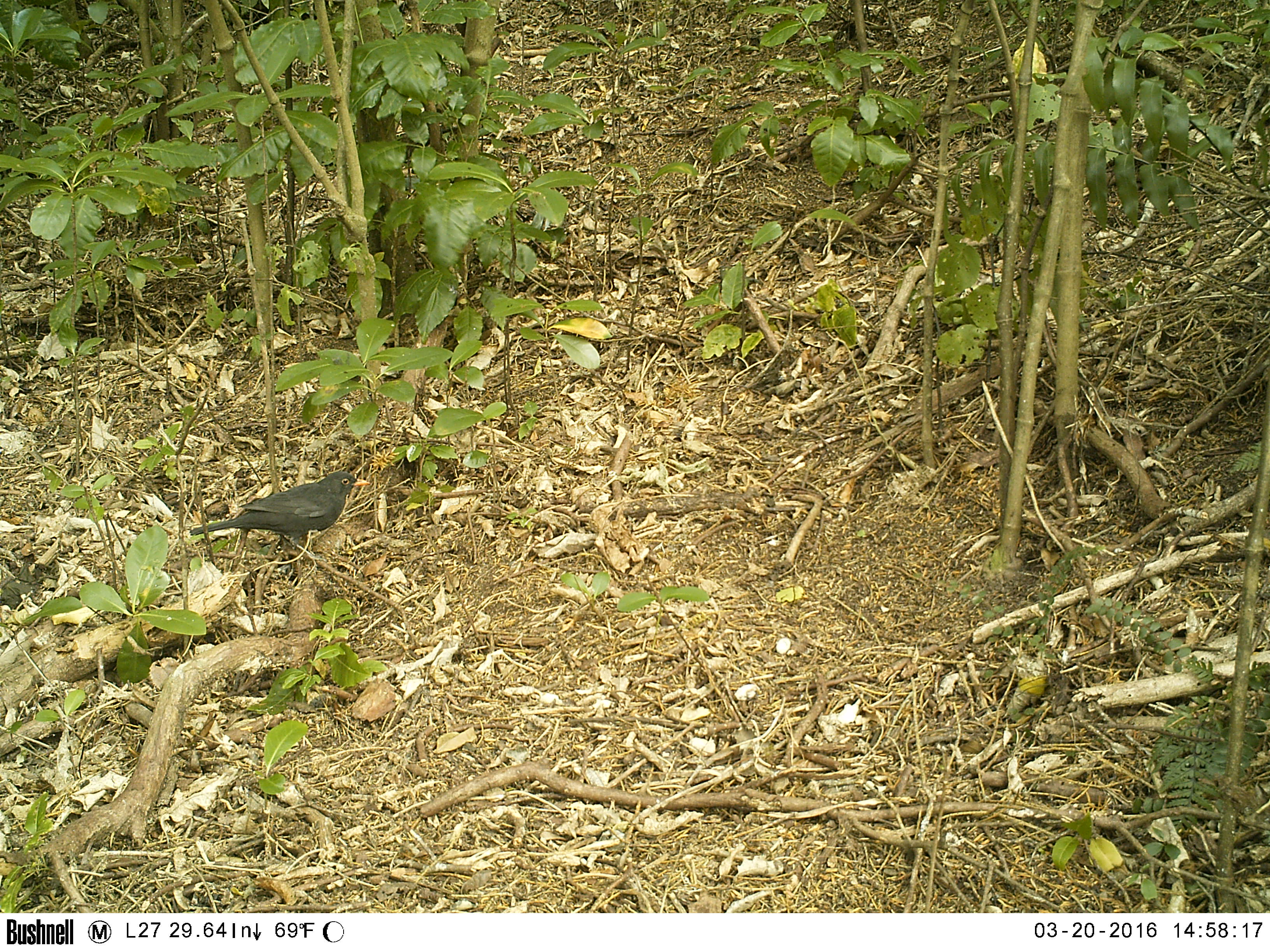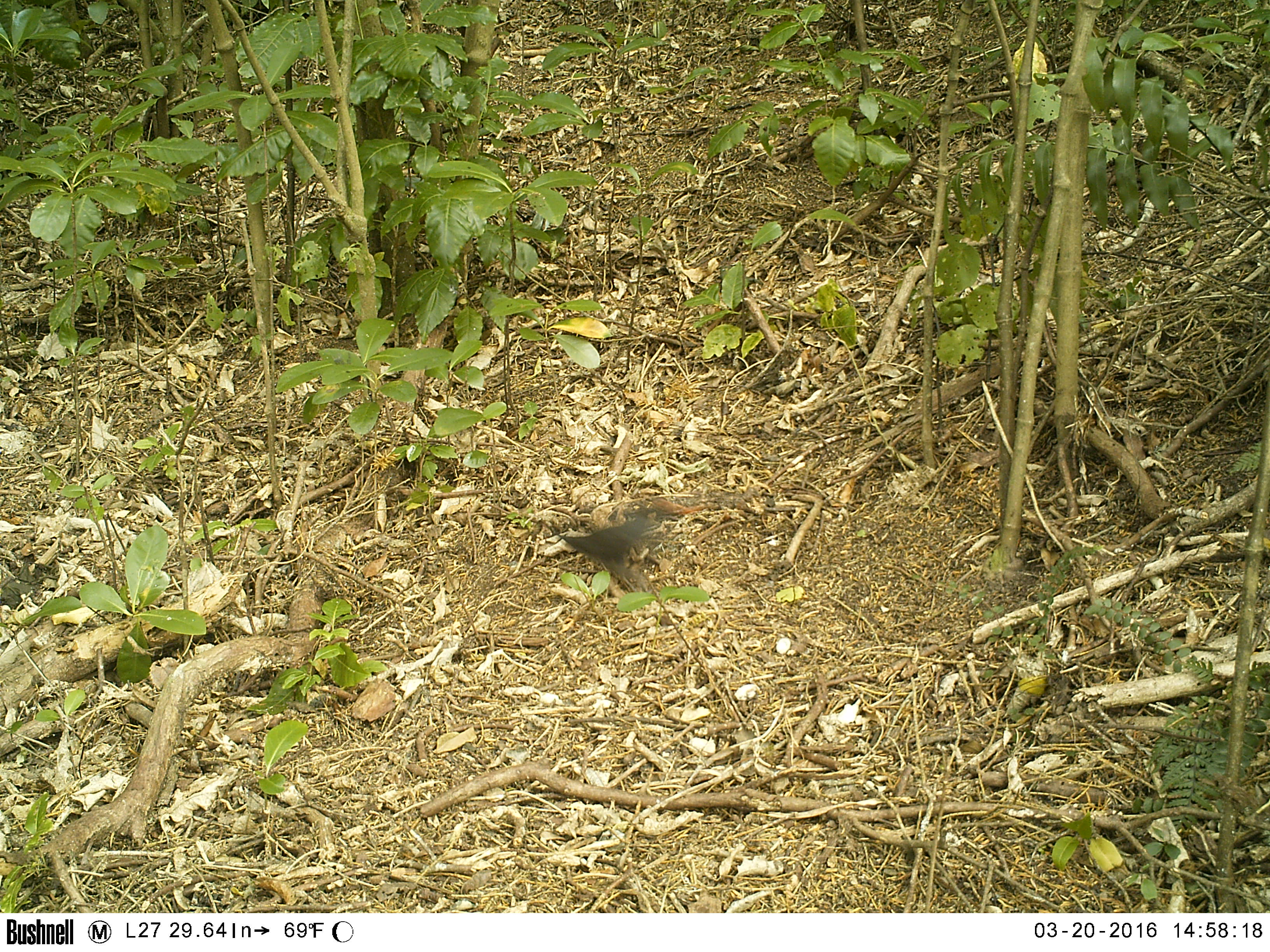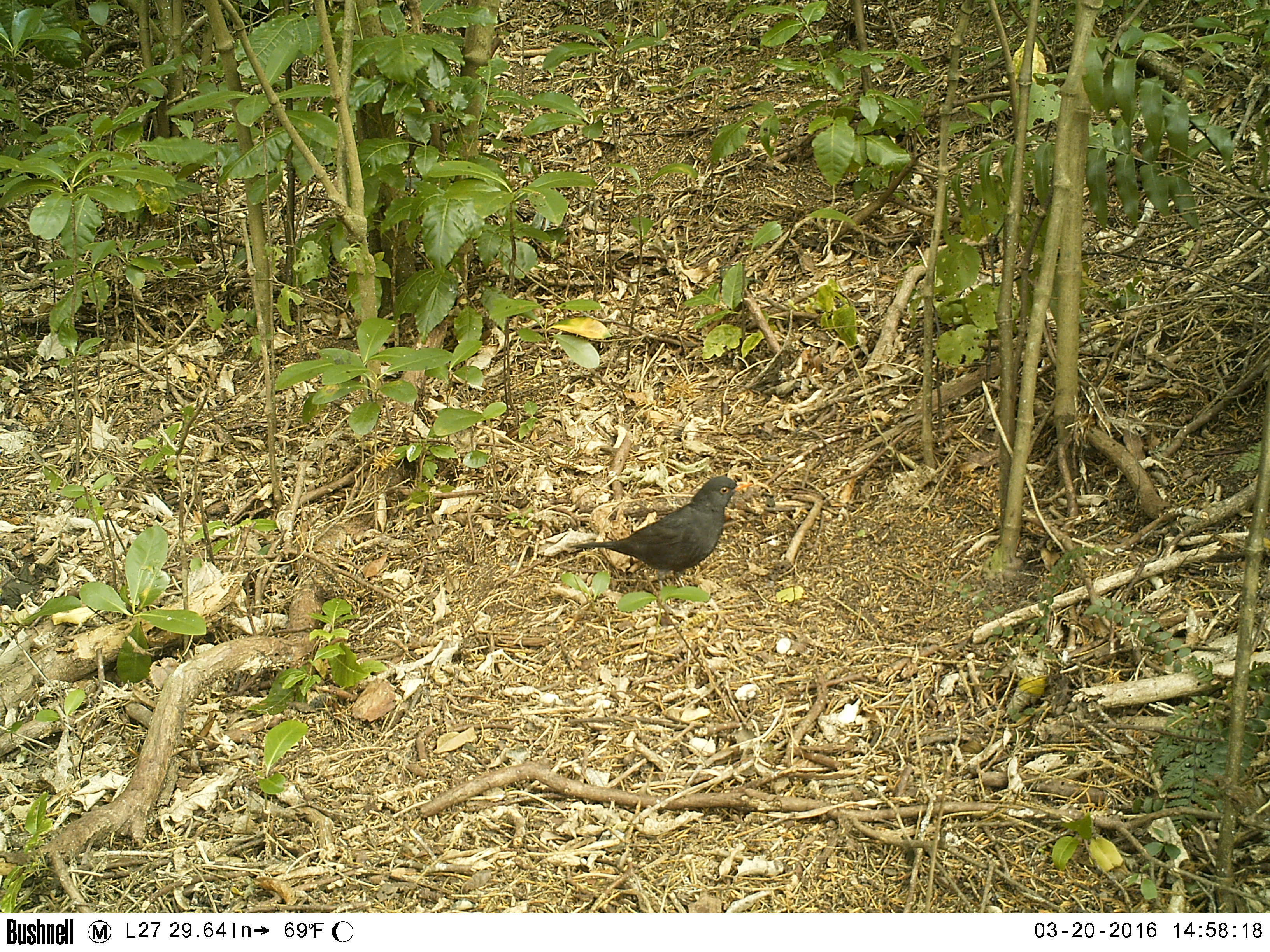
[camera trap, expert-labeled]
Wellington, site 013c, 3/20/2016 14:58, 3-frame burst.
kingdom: Animalia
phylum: Chordata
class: Aves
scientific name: Aves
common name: bird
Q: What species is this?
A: Bird (Aves).